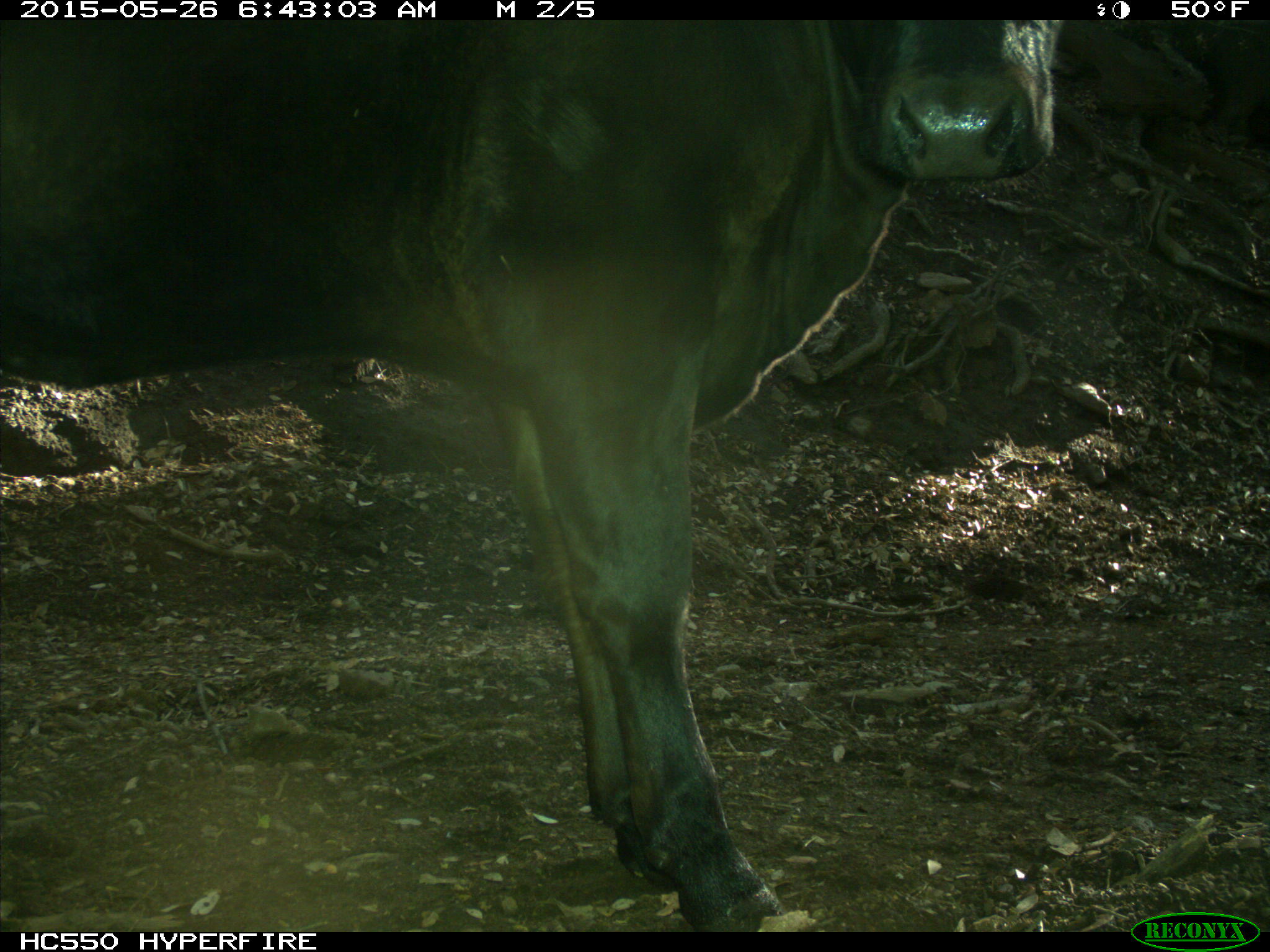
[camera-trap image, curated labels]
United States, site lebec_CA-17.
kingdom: Animalia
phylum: Chordata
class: Mammalia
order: Artiodactyla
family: Bovidae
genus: Bos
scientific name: Bos taurus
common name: domestic cow